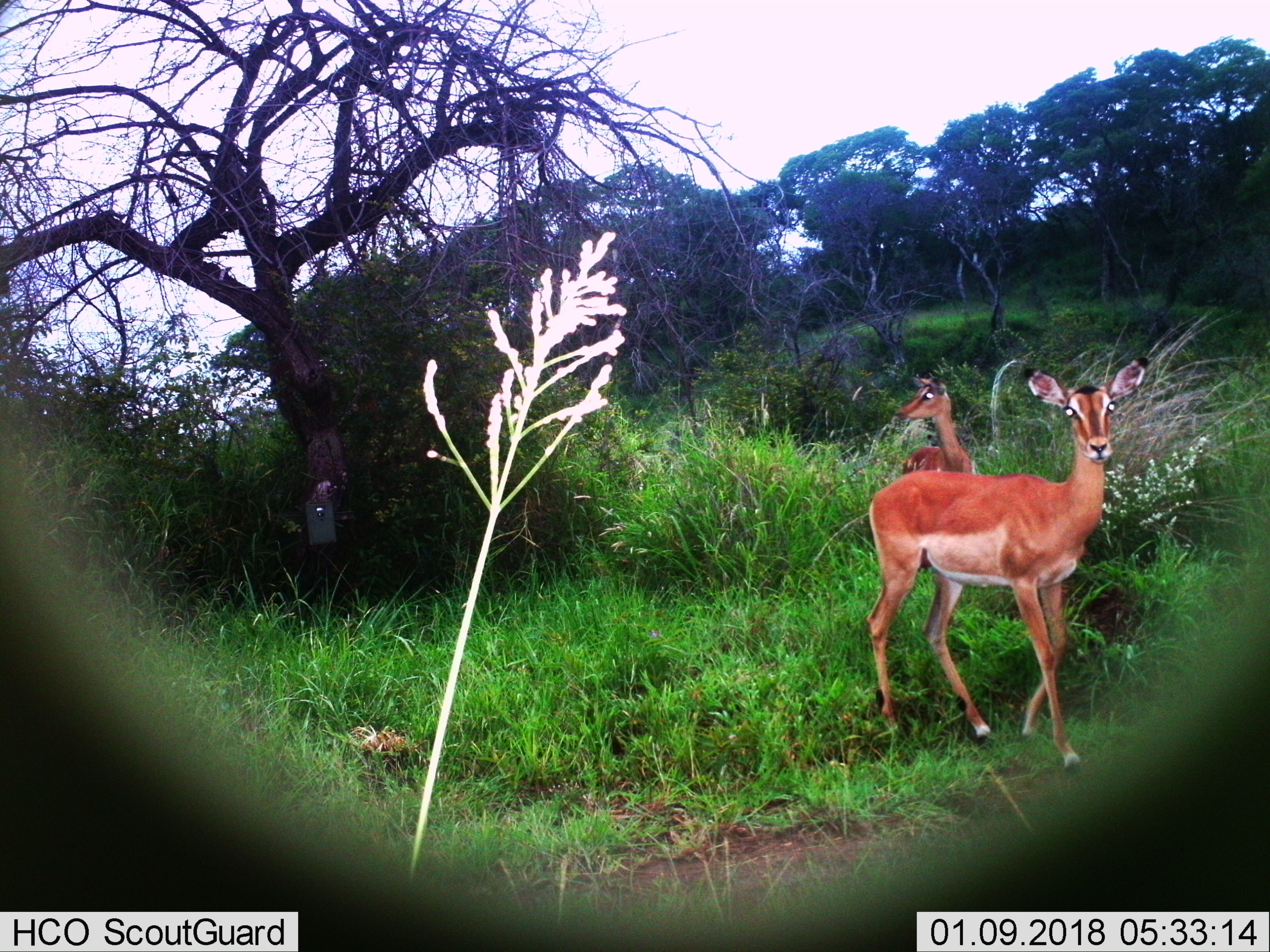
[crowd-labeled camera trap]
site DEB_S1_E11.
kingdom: Animalia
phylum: Chordata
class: Mammalia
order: Artiodactyla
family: Bovidae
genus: Aepyceros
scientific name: Aepyceros melampus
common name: impala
Impala (Aepyceros melampus), count 2. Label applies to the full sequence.